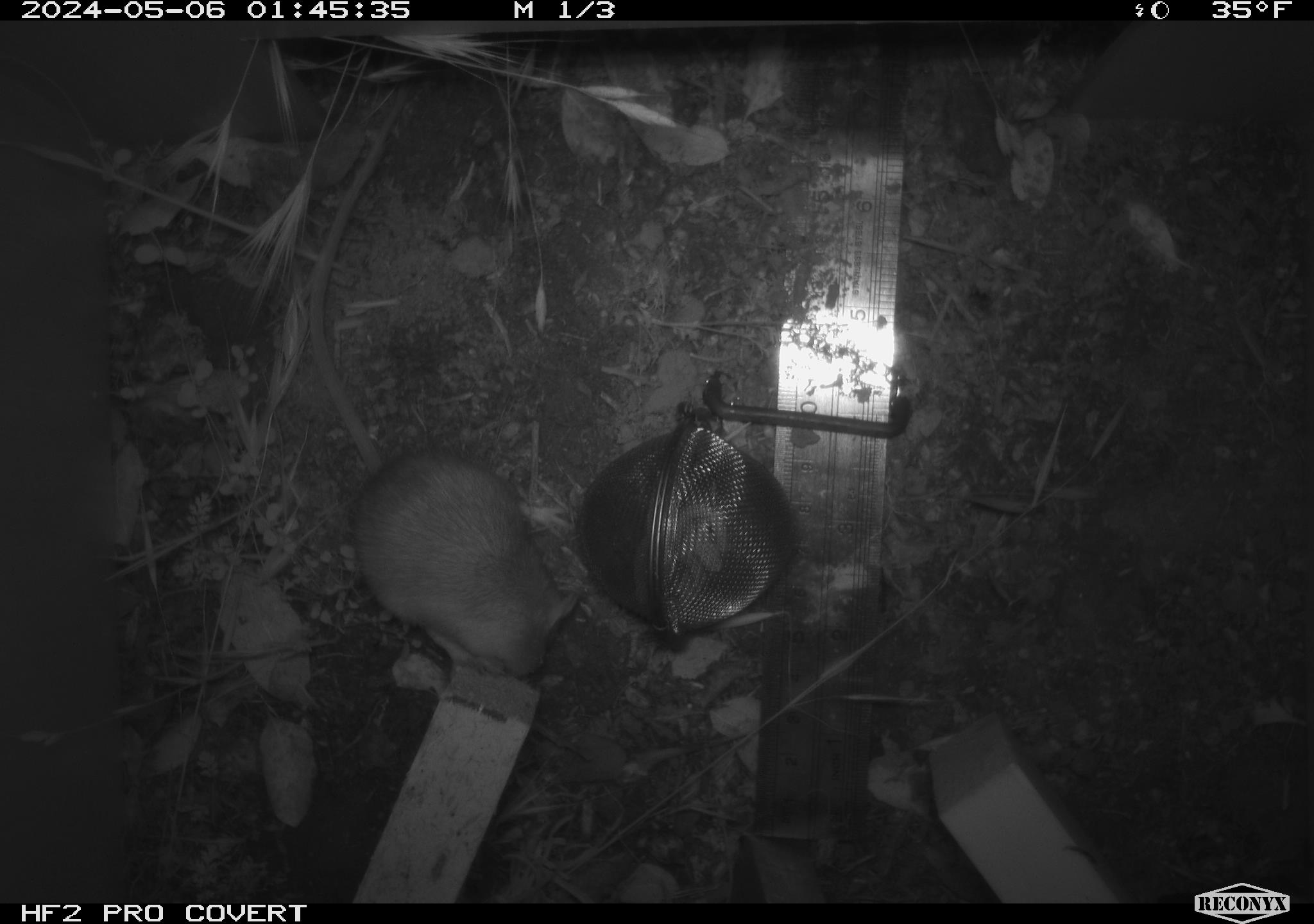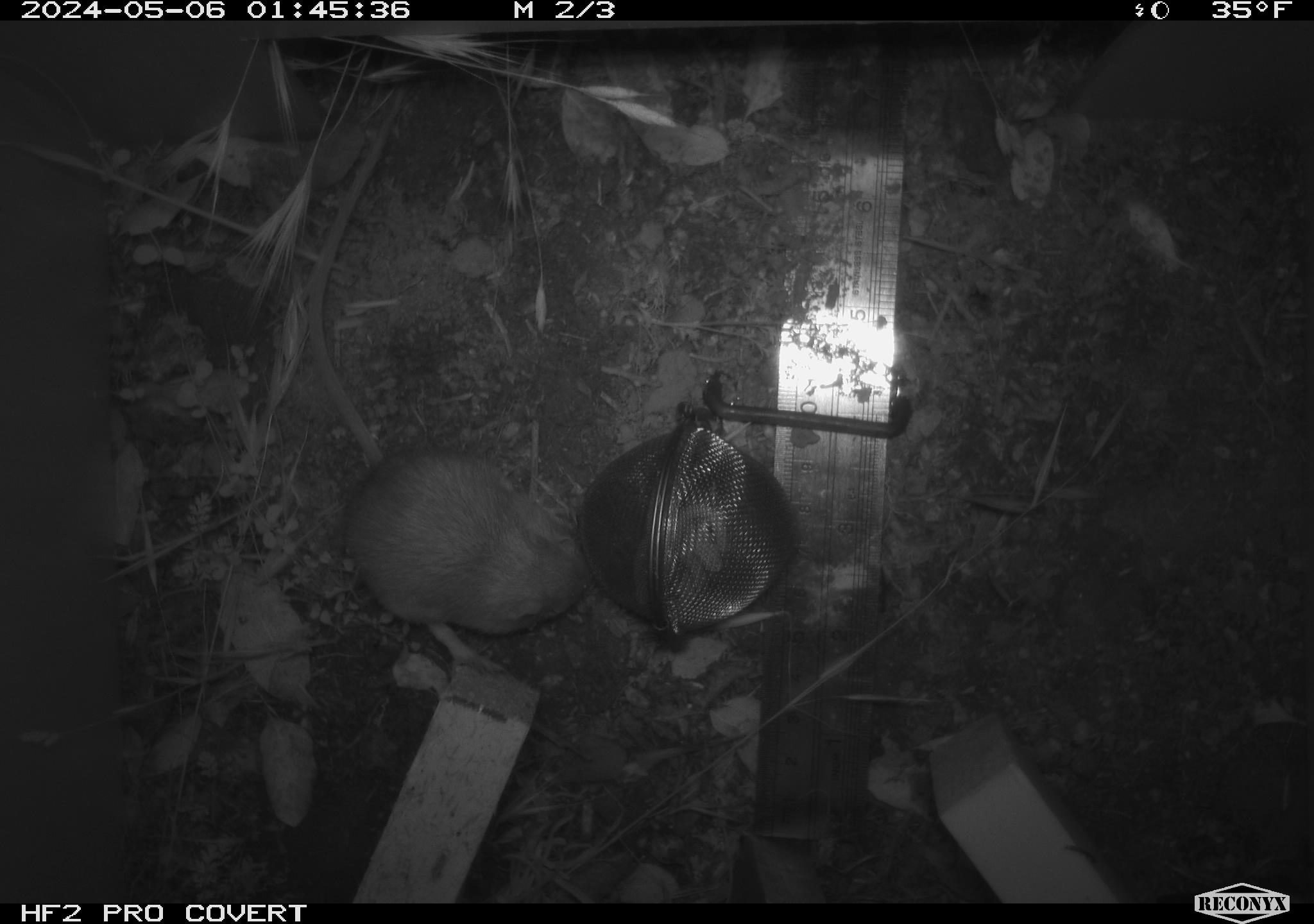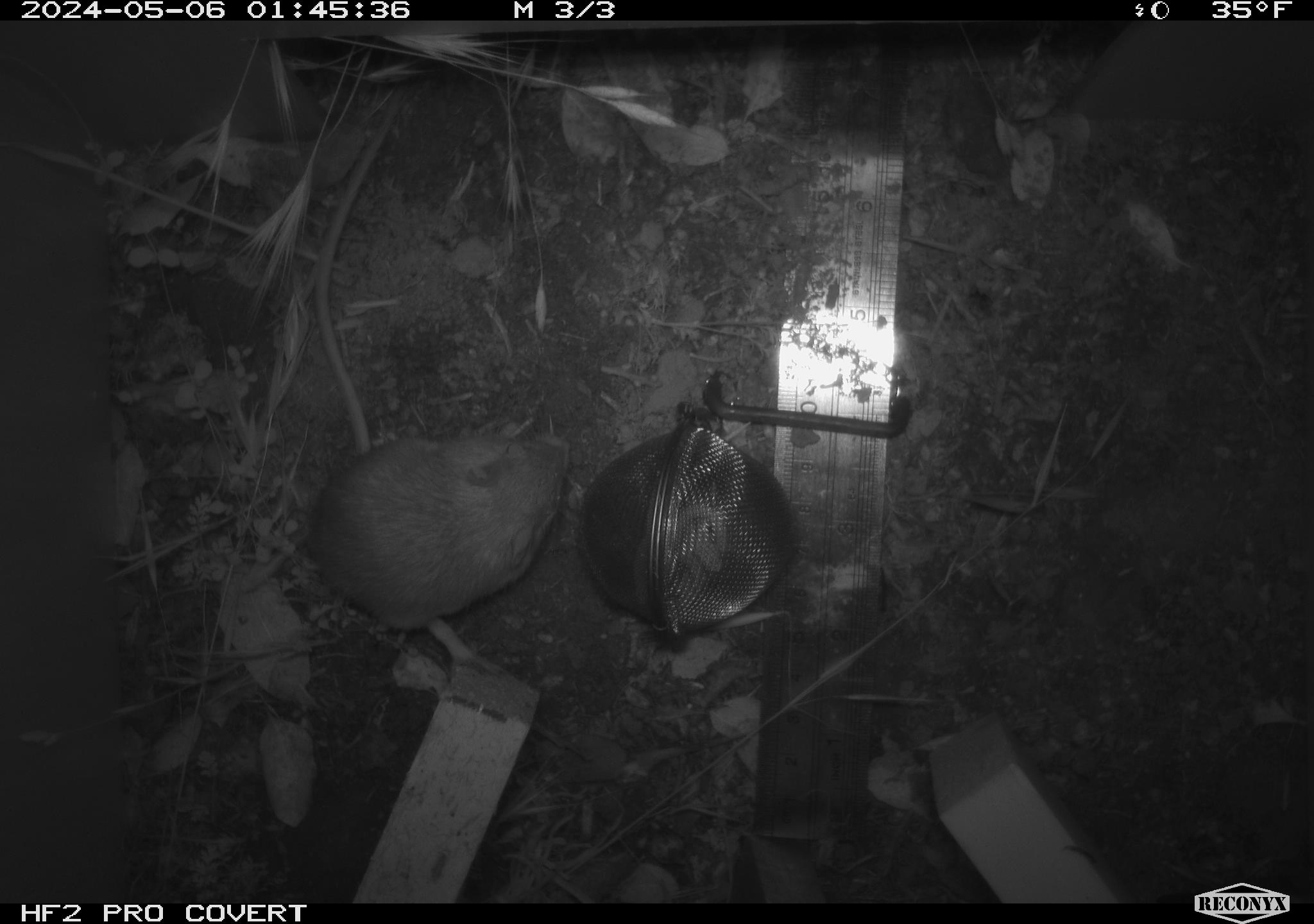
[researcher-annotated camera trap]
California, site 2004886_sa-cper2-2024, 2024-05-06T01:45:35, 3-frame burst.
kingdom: Animalia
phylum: Chordata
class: Mammalia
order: Rodentia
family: Heteromyidae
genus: Dipodomys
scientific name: Dipodomys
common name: kangaroo rats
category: dipodomys species